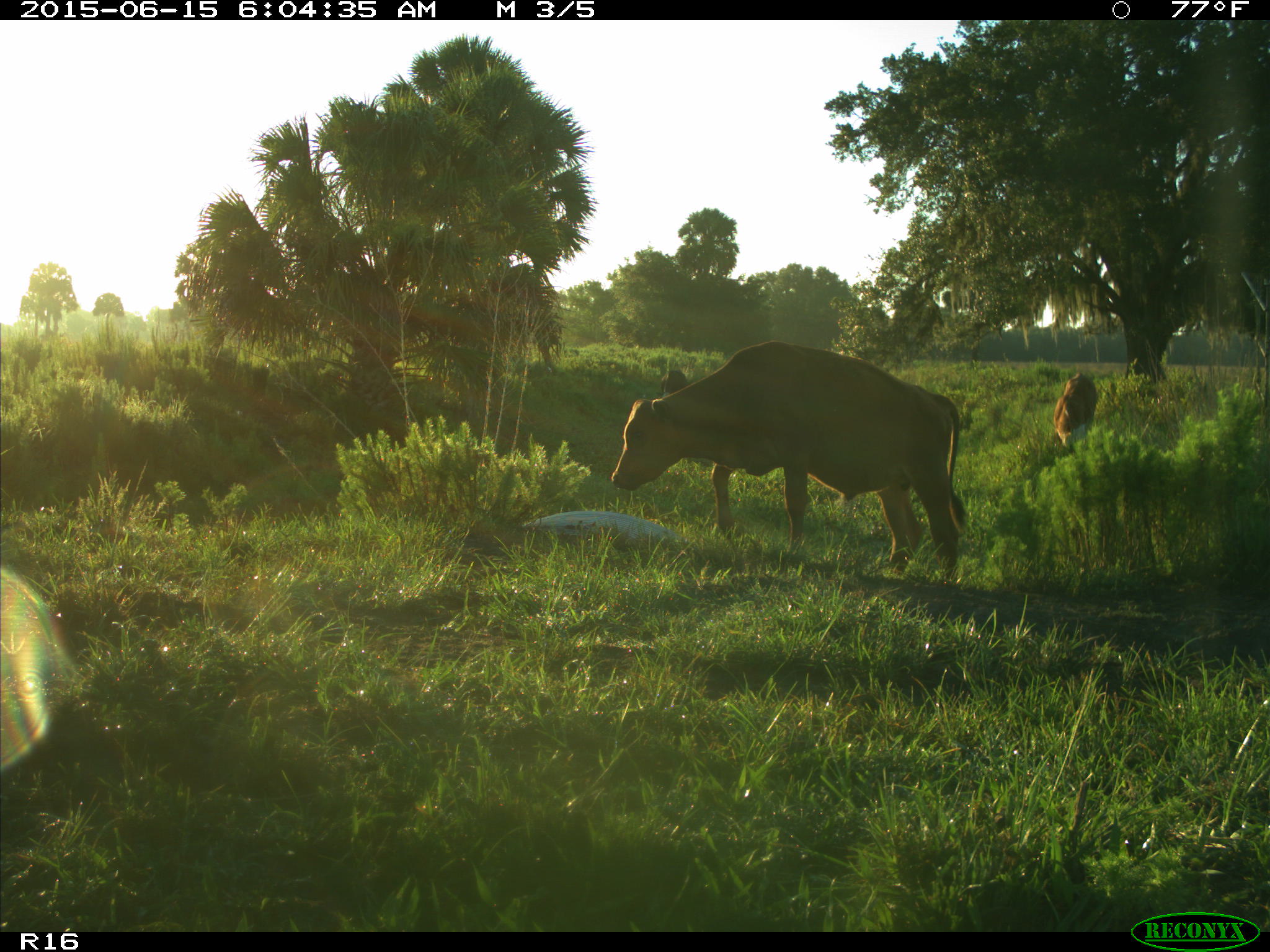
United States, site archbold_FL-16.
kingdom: Animalia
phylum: Chordata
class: Mammalia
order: Artiodactyla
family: Bovidae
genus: Bos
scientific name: Bos taurus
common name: domestic cow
Bos taurus (domestic cow).